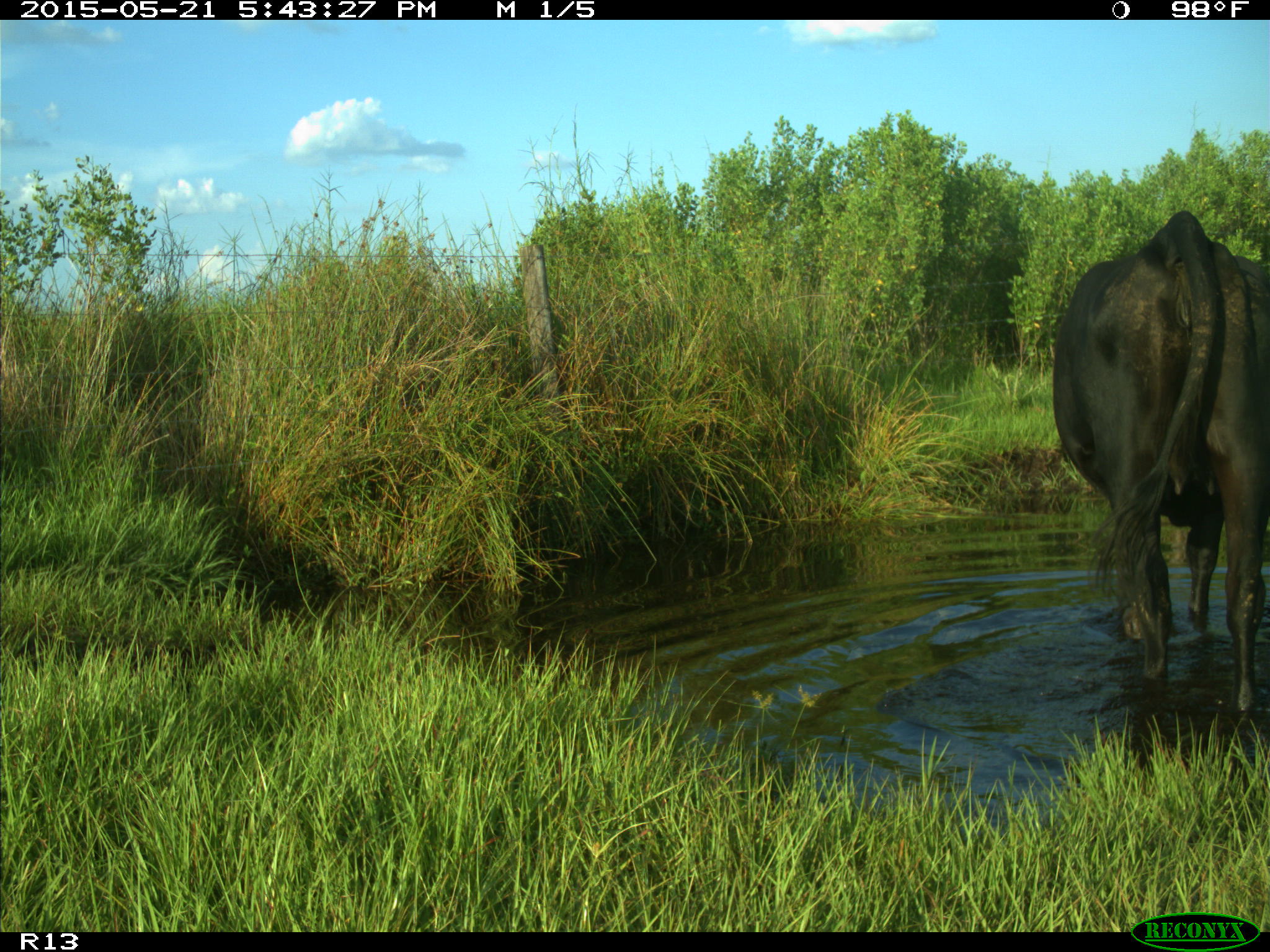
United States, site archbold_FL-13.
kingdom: Animalia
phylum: Chordata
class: Mammalia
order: Artiodactyla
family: Bovidae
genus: Bos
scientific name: Bos taurus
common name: domestic cow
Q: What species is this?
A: Bos taurus (domestic cow).